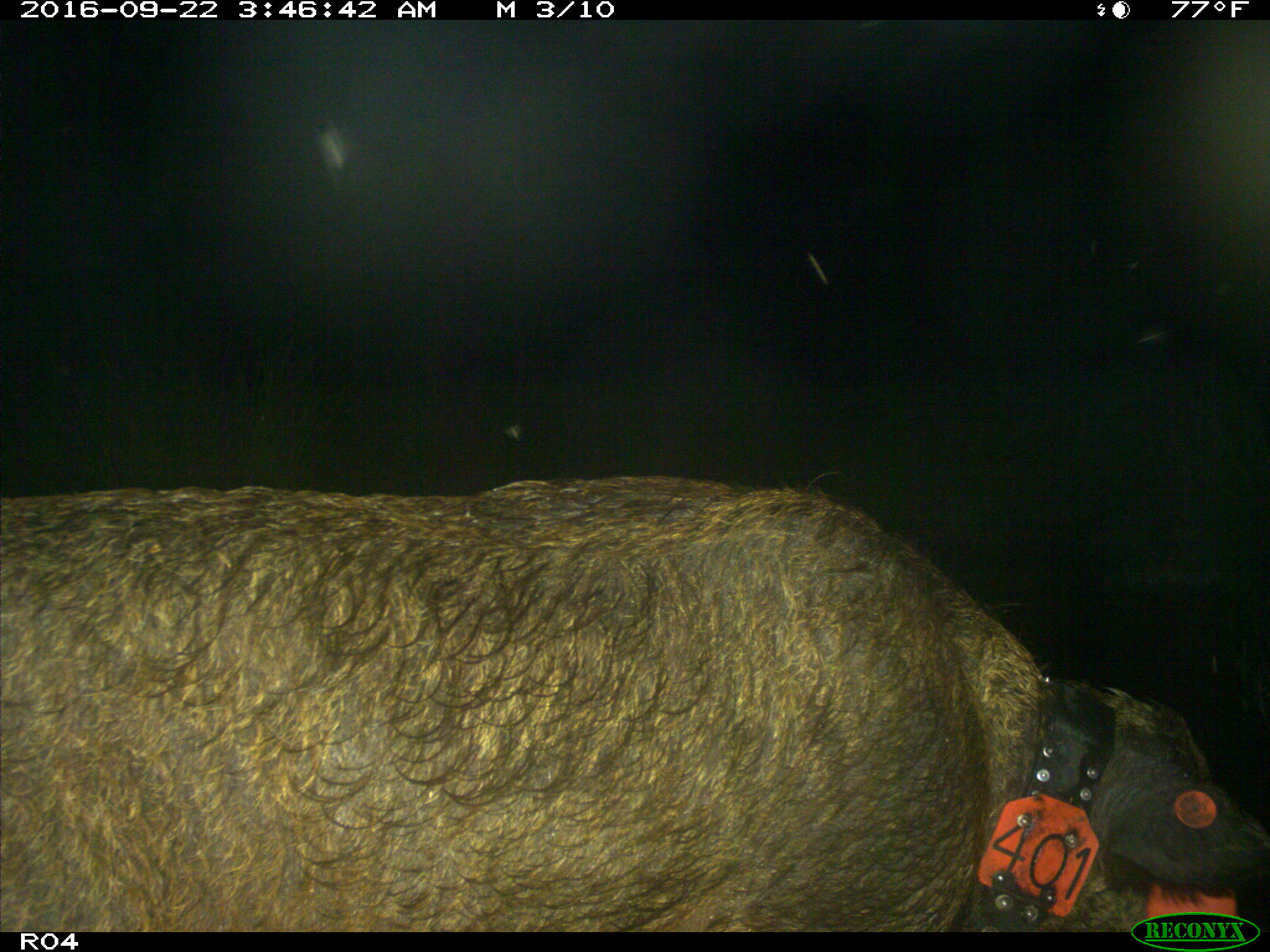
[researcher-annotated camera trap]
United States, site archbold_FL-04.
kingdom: Animalia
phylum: Chordata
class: Mammalia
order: Artiodactyla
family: Suidae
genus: Sus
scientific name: Sus scrofa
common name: wild boar